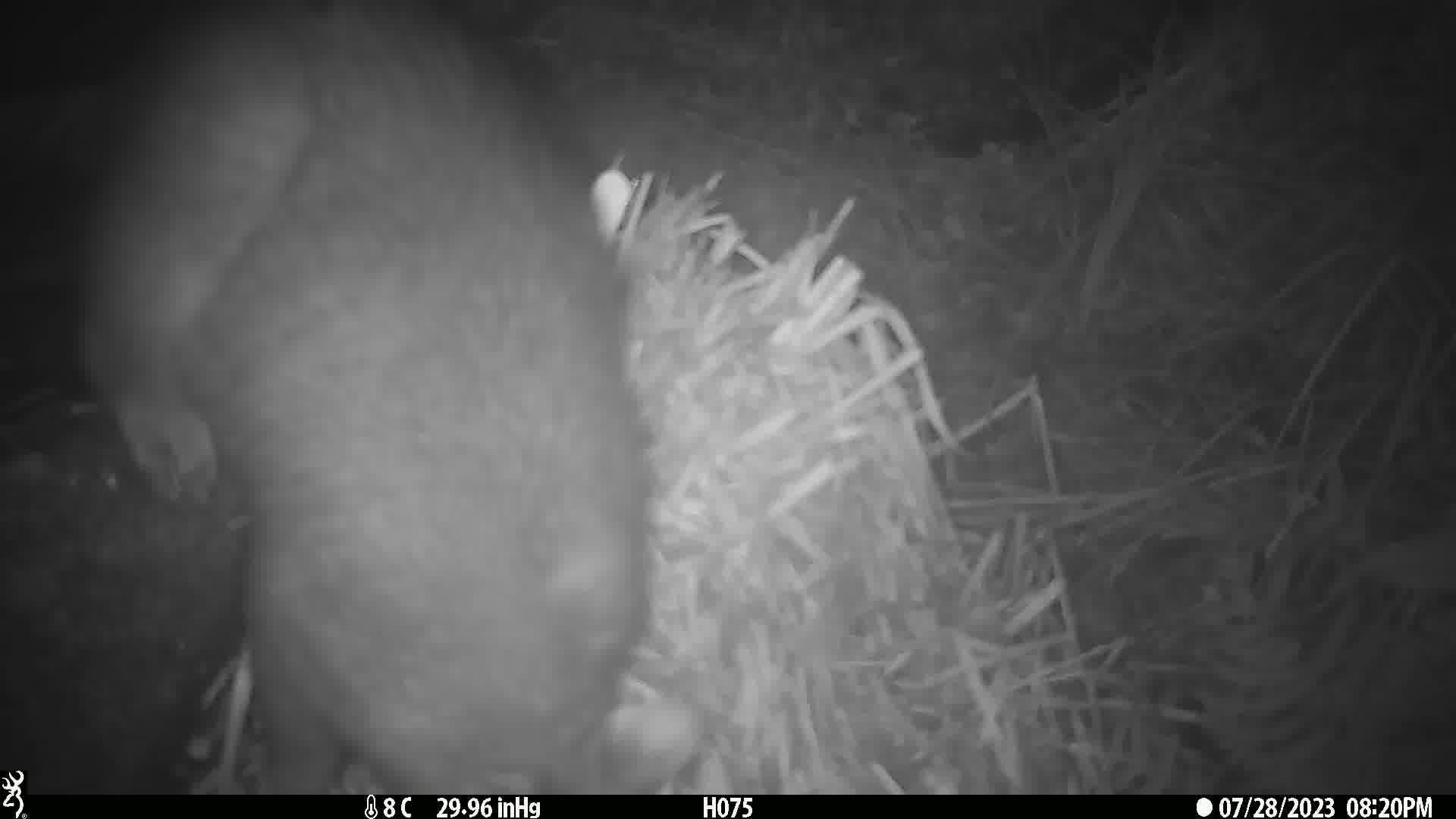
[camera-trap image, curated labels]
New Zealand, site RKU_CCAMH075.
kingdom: Animalia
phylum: Chordata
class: Mammalia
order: Diprotodontia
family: Phalangeridae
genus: Trichosurus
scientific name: Trichosurus vulpecula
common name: common brushtail possum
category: possum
Possum (common brushtail possum) (Trichosurus vulpecula).